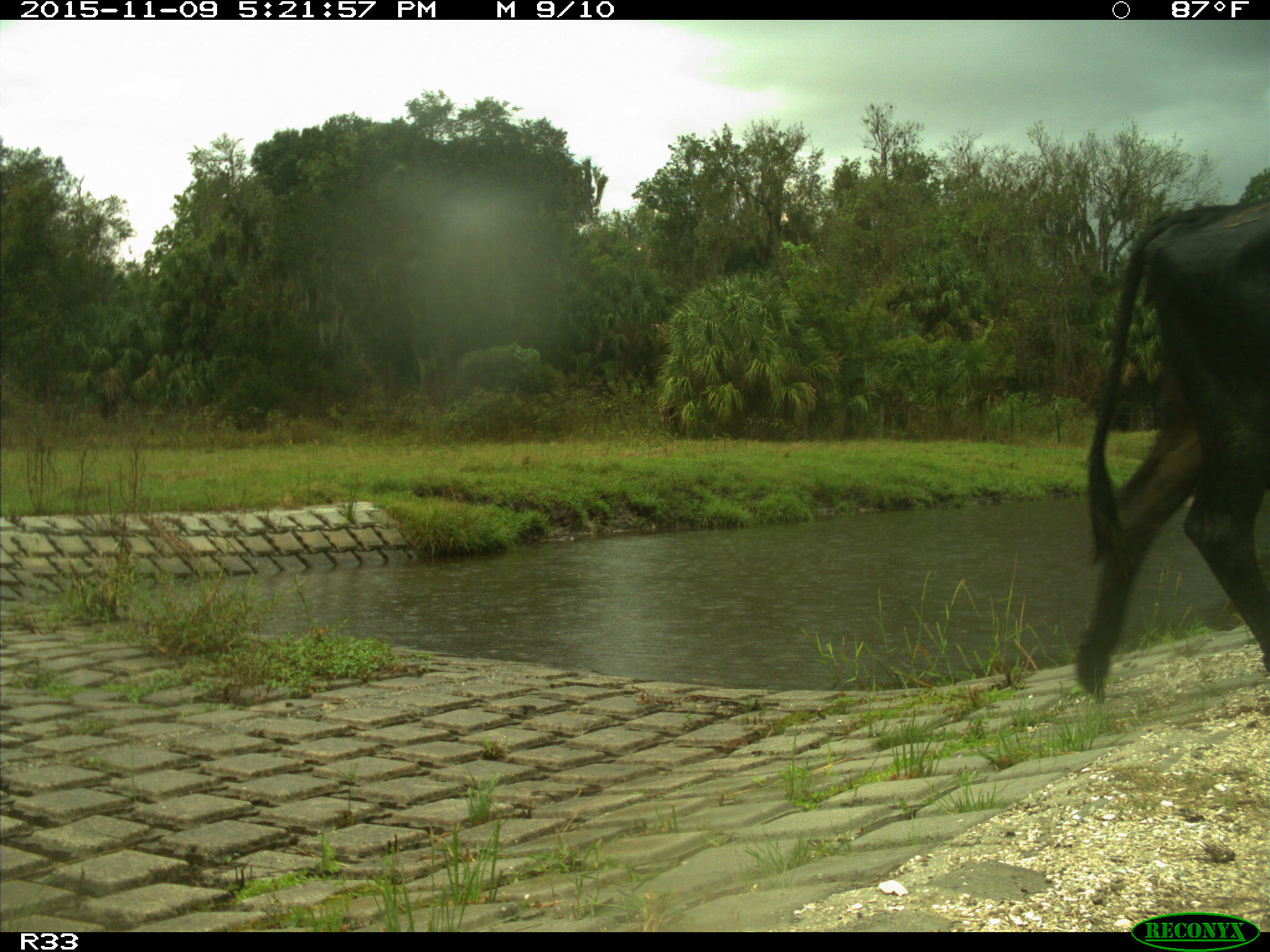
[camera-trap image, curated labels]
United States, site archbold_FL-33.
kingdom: Animalia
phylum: Chordata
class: Mammalia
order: Artiodactyla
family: Bovidae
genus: Bos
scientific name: Bos taurus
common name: domestic cow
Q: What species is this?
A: Bos taurus (domestic cow).